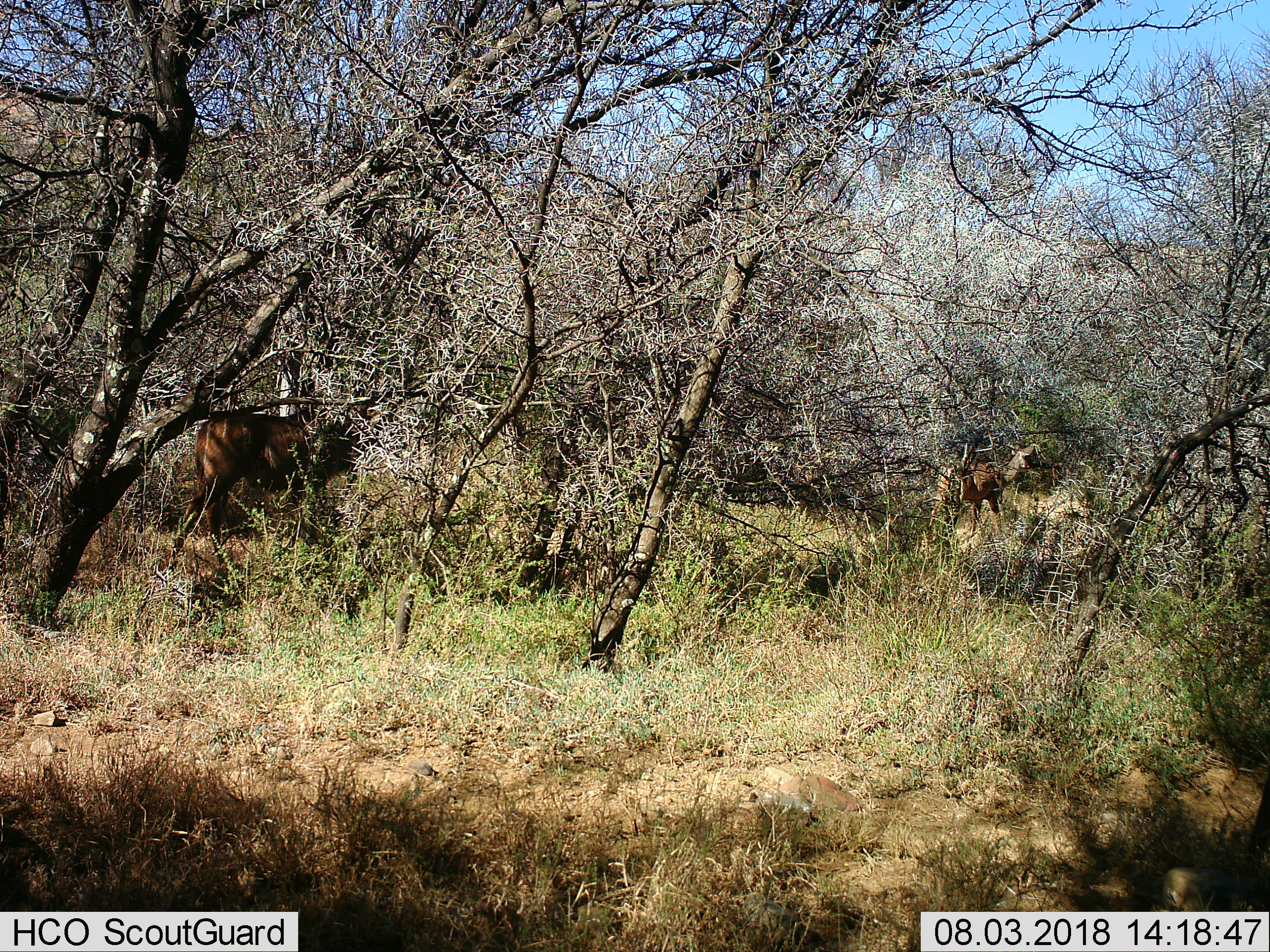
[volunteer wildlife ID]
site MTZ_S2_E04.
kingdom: Animalia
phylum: Chordata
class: Mammalia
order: Artiodactyla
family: Bovidae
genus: Tragelaphus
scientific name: Tragelaphus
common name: kudu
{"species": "kudu (Tragelaphus)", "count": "2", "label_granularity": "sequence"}